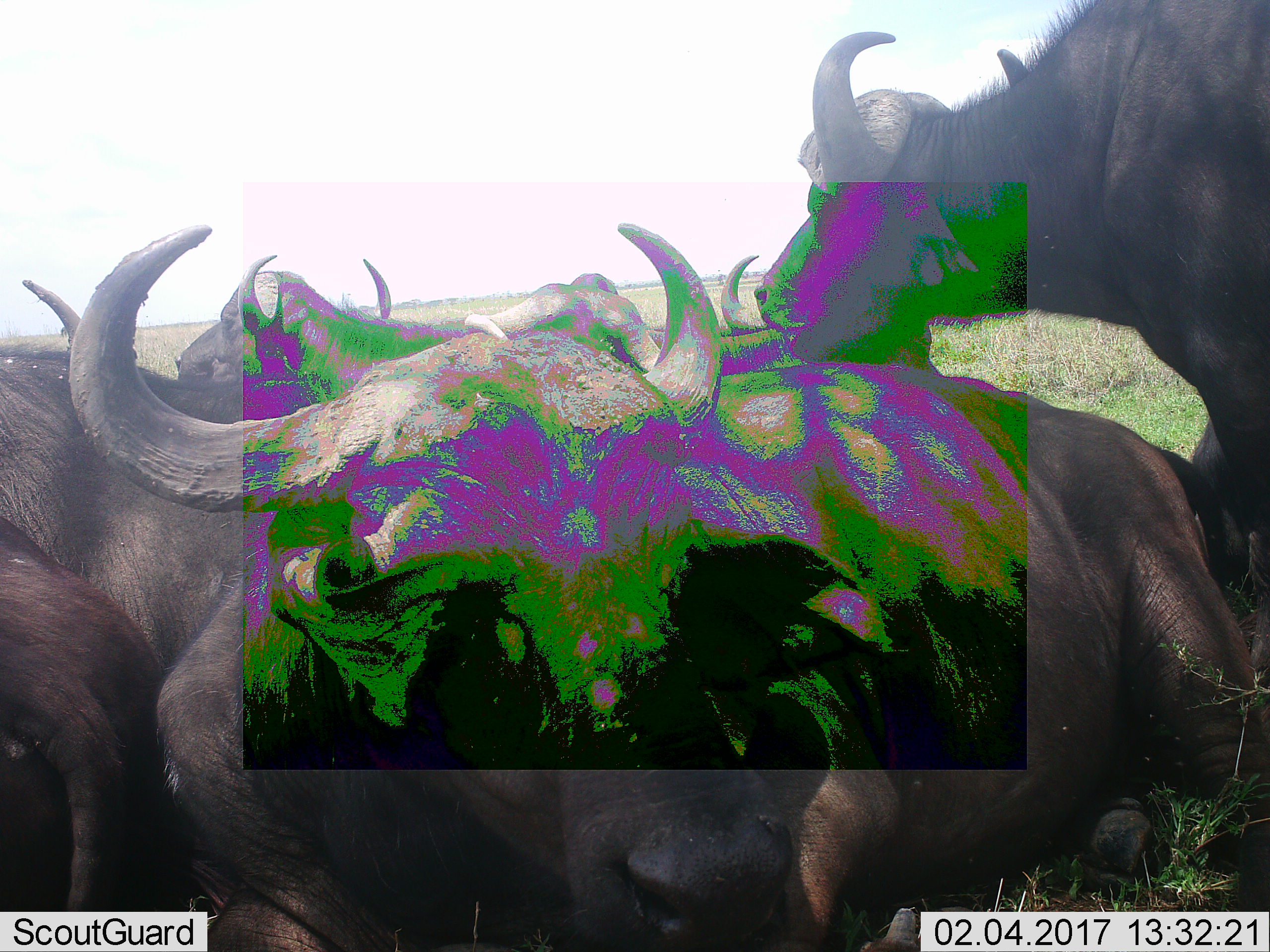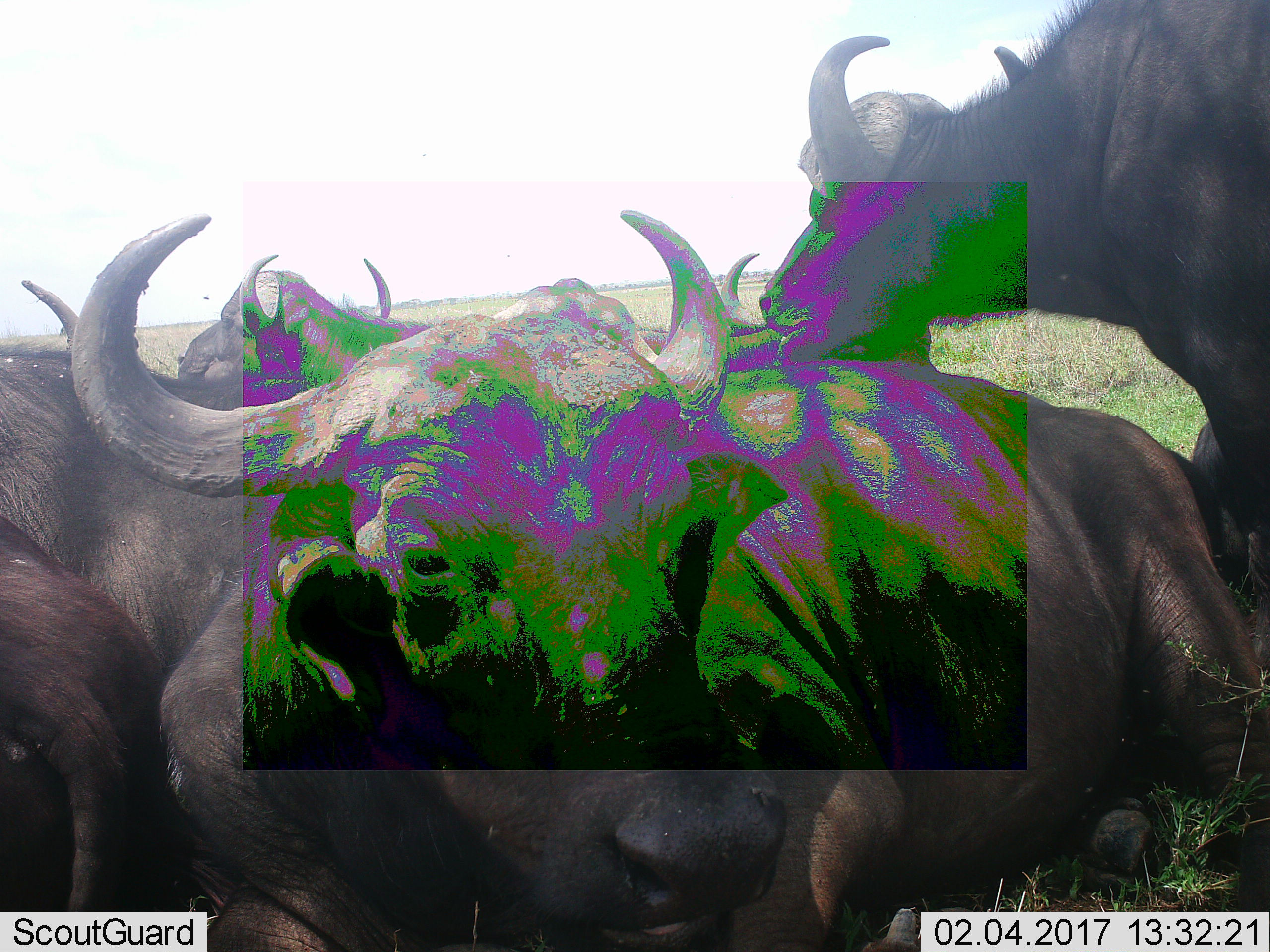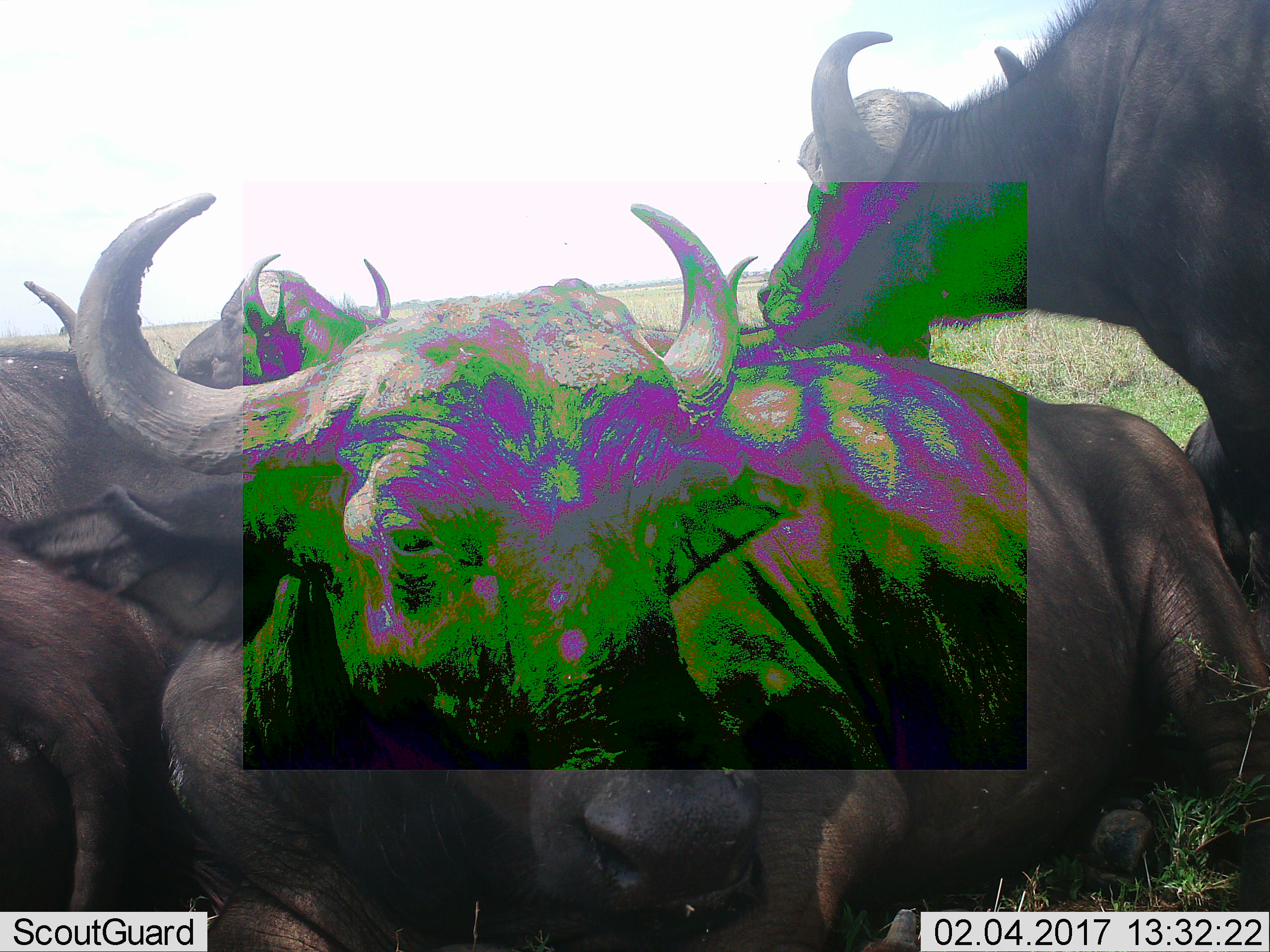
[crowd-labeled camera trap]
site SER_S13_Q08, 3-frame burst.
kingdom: Animalia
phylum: Chordata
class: Mammalia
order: Artiodactyla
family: Bovidae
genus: Syncerus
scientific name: Syncerus caffer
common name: african buffalo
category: buffalo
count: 6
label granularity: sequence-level